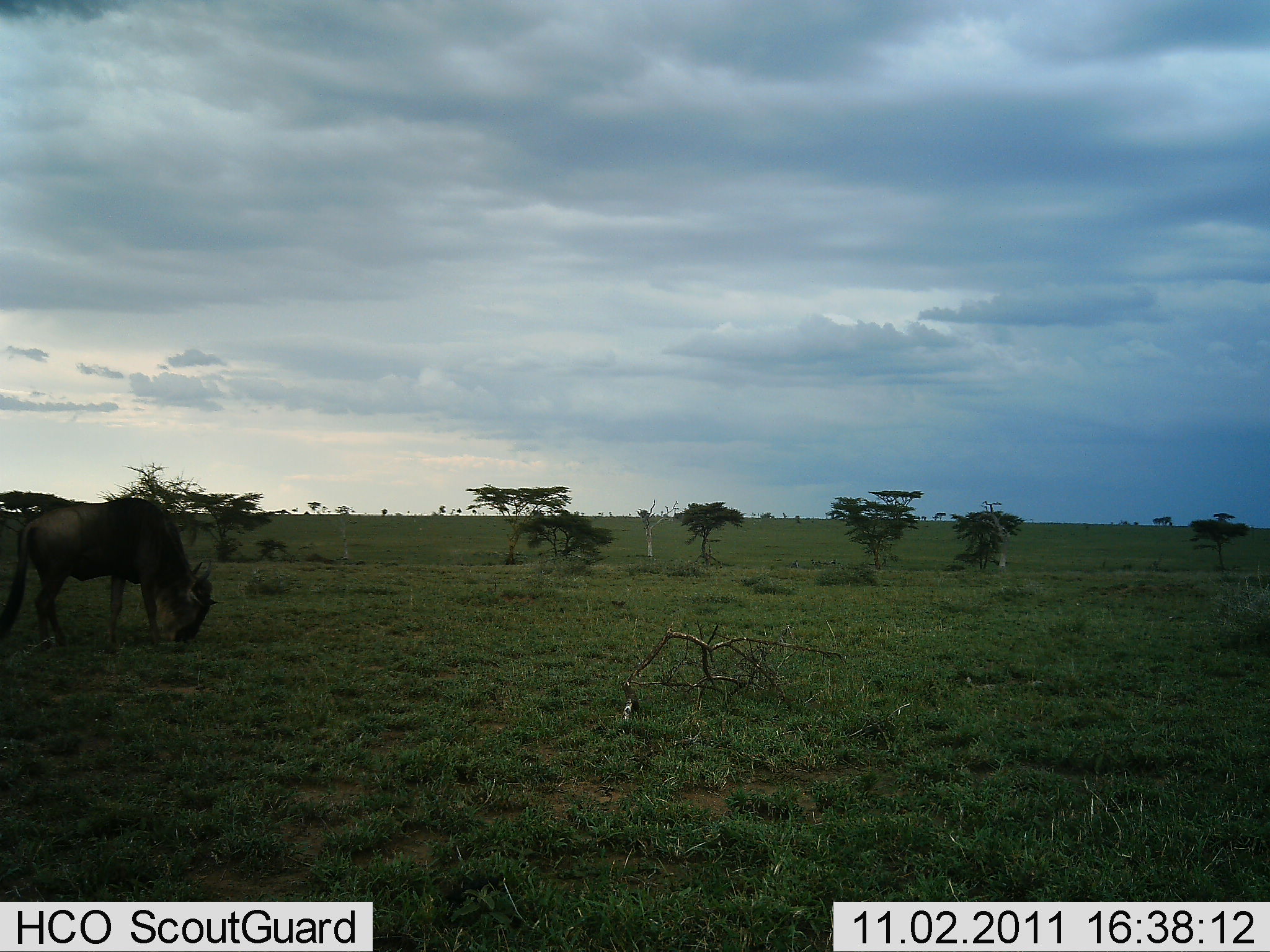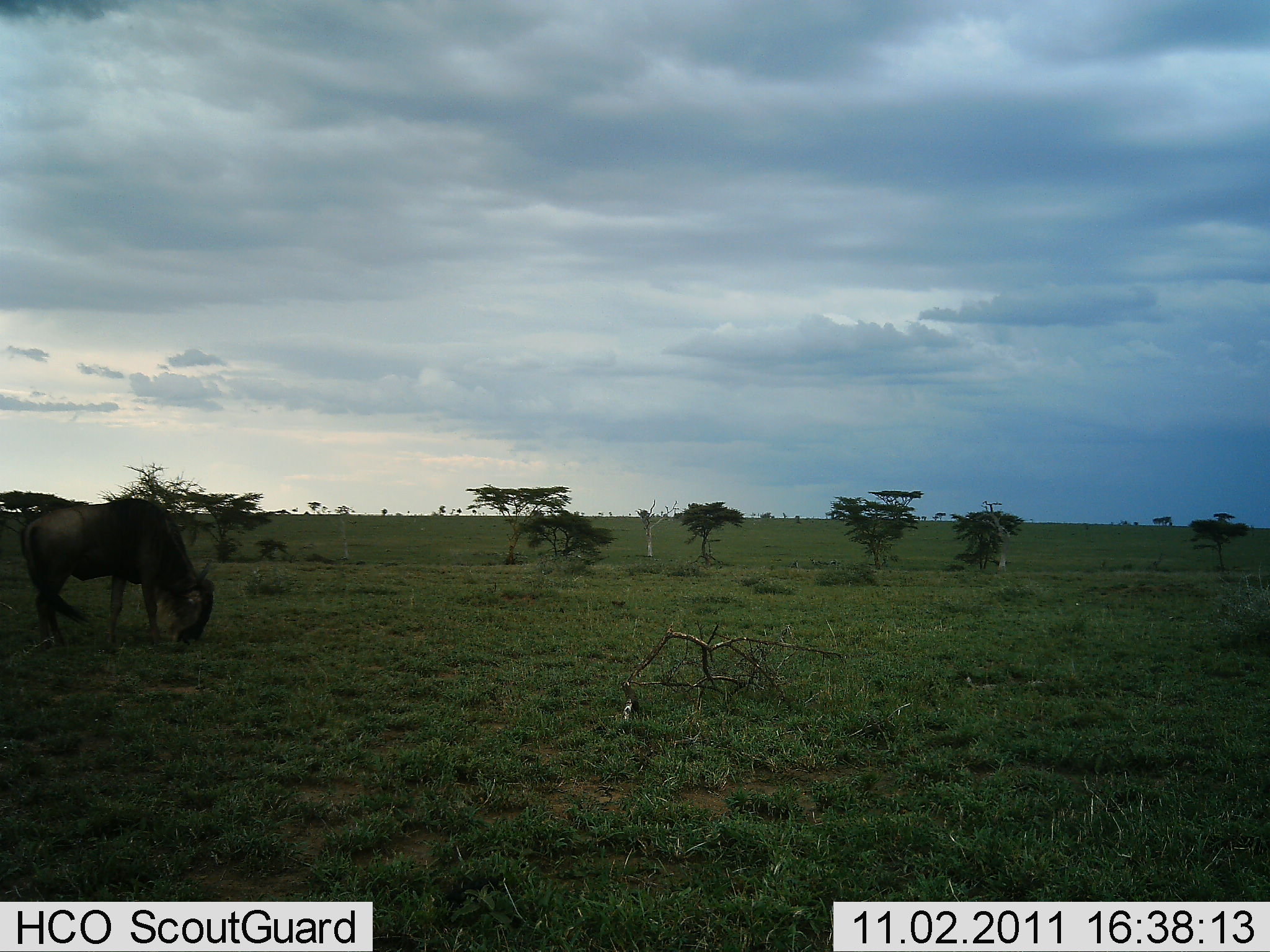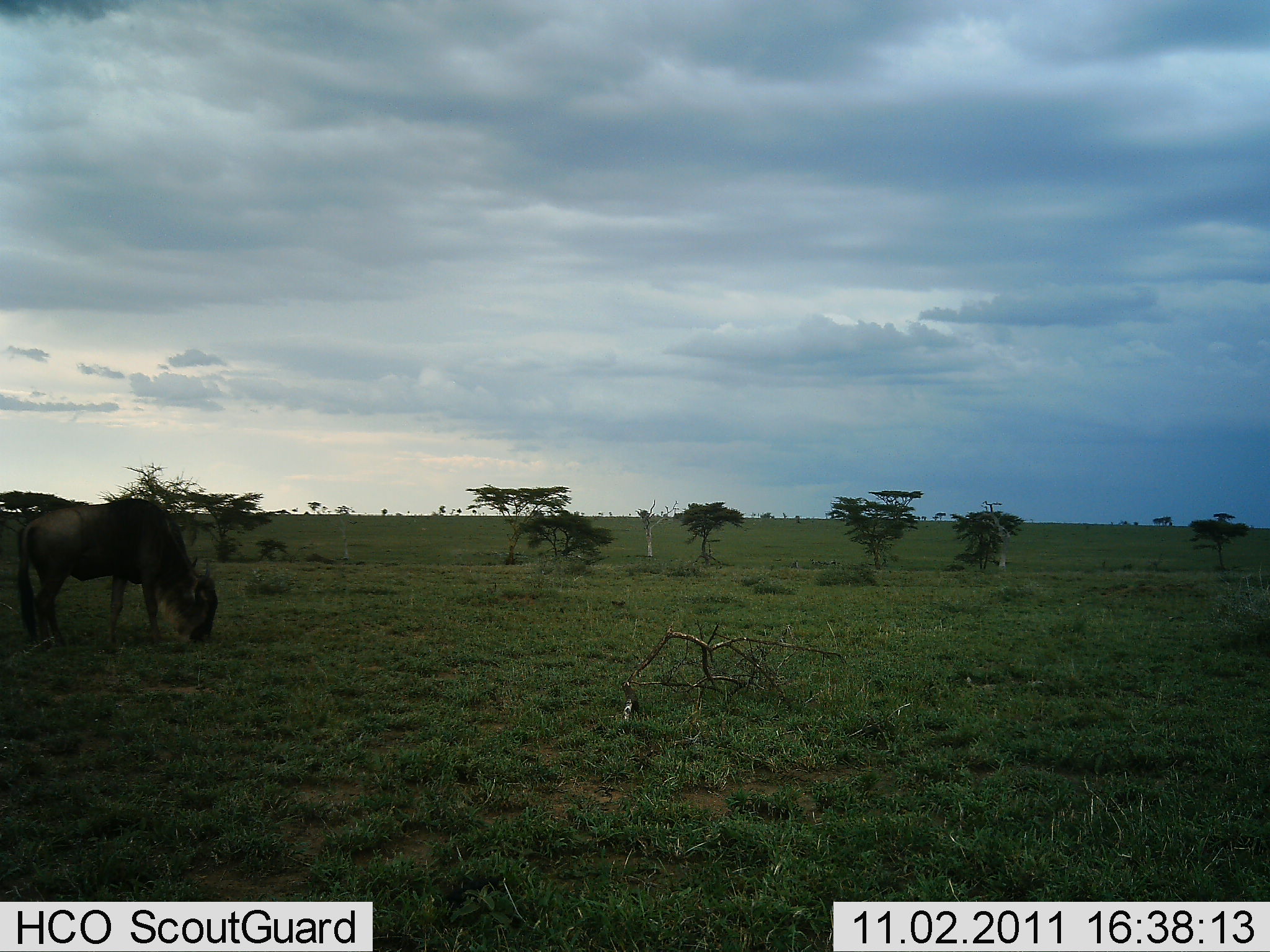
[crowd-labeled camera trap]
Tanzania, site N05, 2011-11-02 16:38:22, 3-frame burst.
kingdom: Animalia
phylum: Chordata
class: Mammalia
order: Artiodactyla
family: Bovidae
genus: Connochaetes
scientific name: Connochaetes taurinus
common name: blue wildebeest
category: wildebeest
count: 1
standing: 31%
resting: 0%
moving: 0%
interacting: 0%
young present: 0%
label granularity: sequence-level